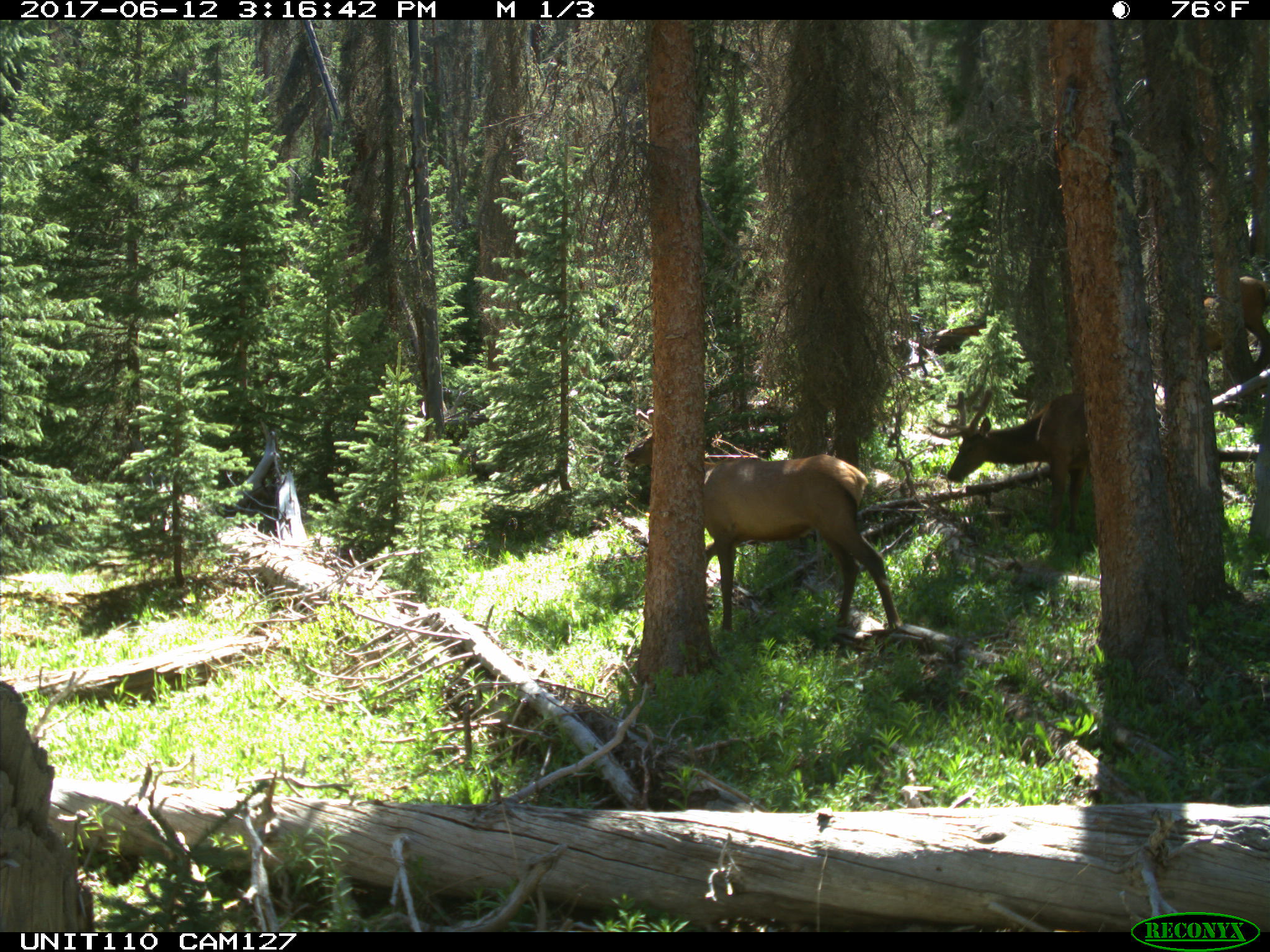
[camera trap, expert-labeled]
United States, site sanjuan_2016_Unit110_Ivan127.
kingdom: Animalia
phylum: Chordata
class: Mammalia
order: Artiodactyla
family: Cervidae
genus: Cervus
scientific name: Cervus elaphus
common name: red deer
Cervus elaphus (red deer).